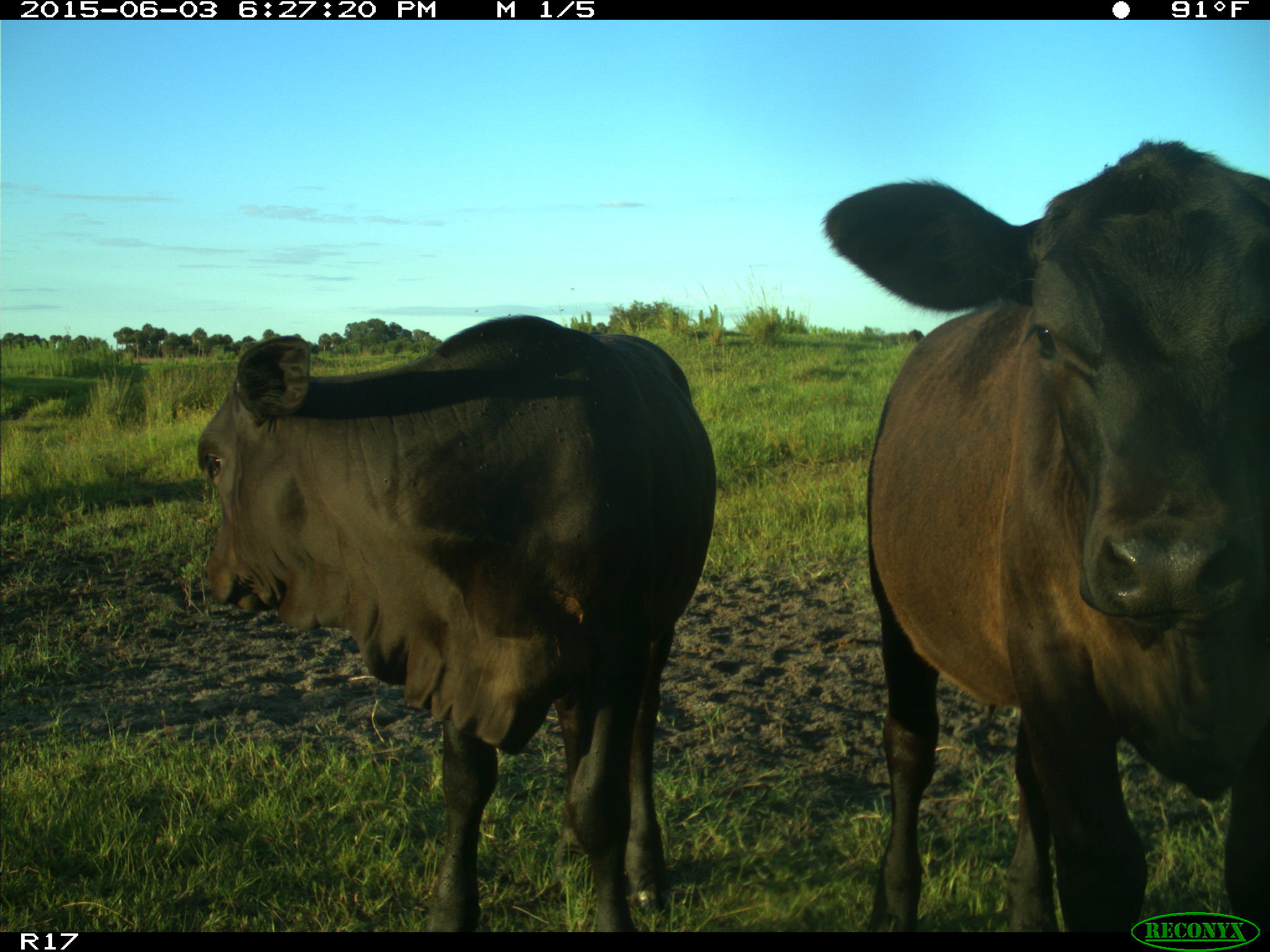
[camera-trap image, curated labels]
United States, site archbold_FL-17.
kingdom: Animalia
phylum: Chordata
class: Mammalia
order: Artiodactyla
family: Bovidae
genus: Bos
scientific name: Bos taurus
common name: domestic cow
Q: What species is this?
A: Bos taurus (domestic cow).